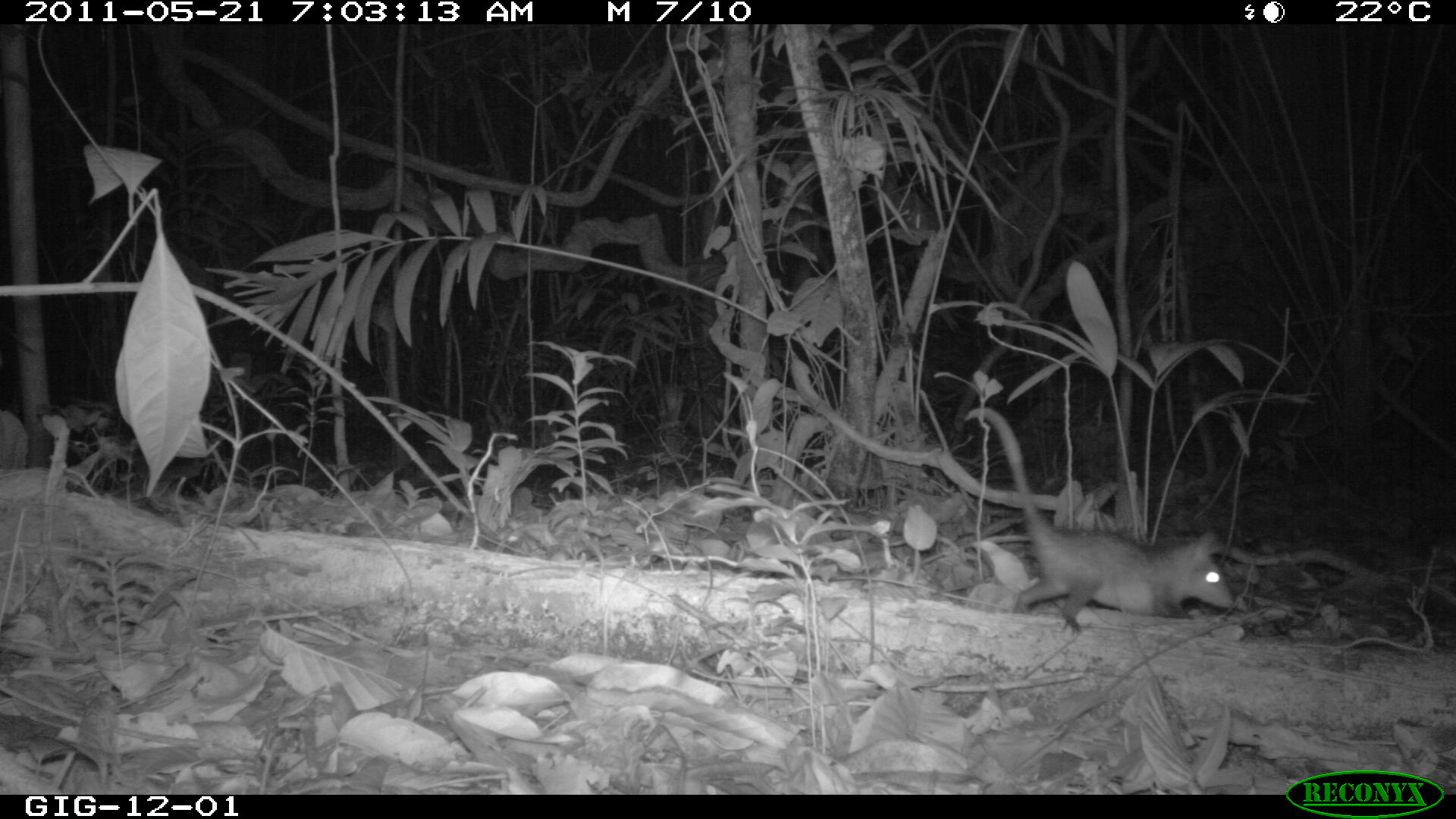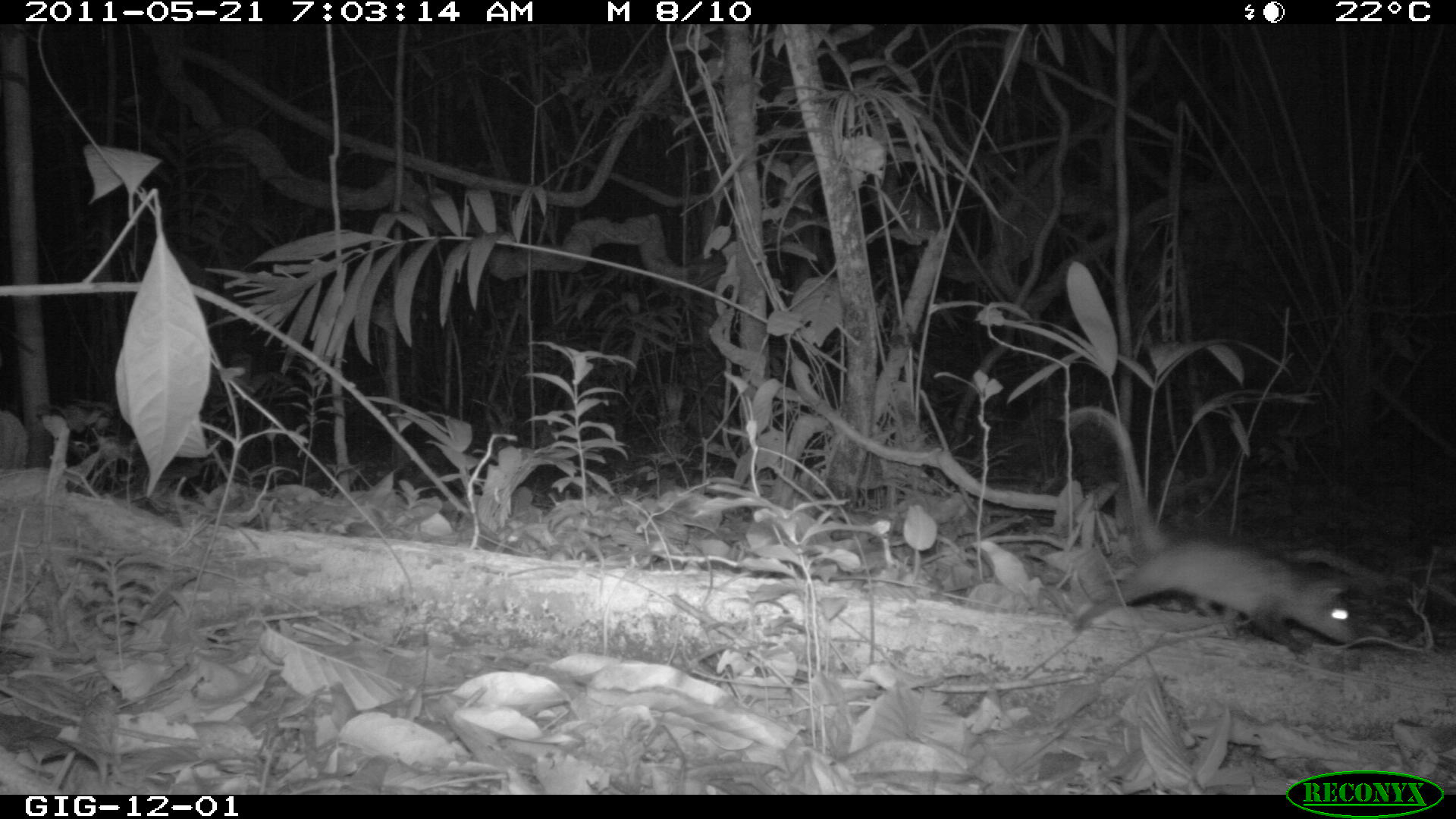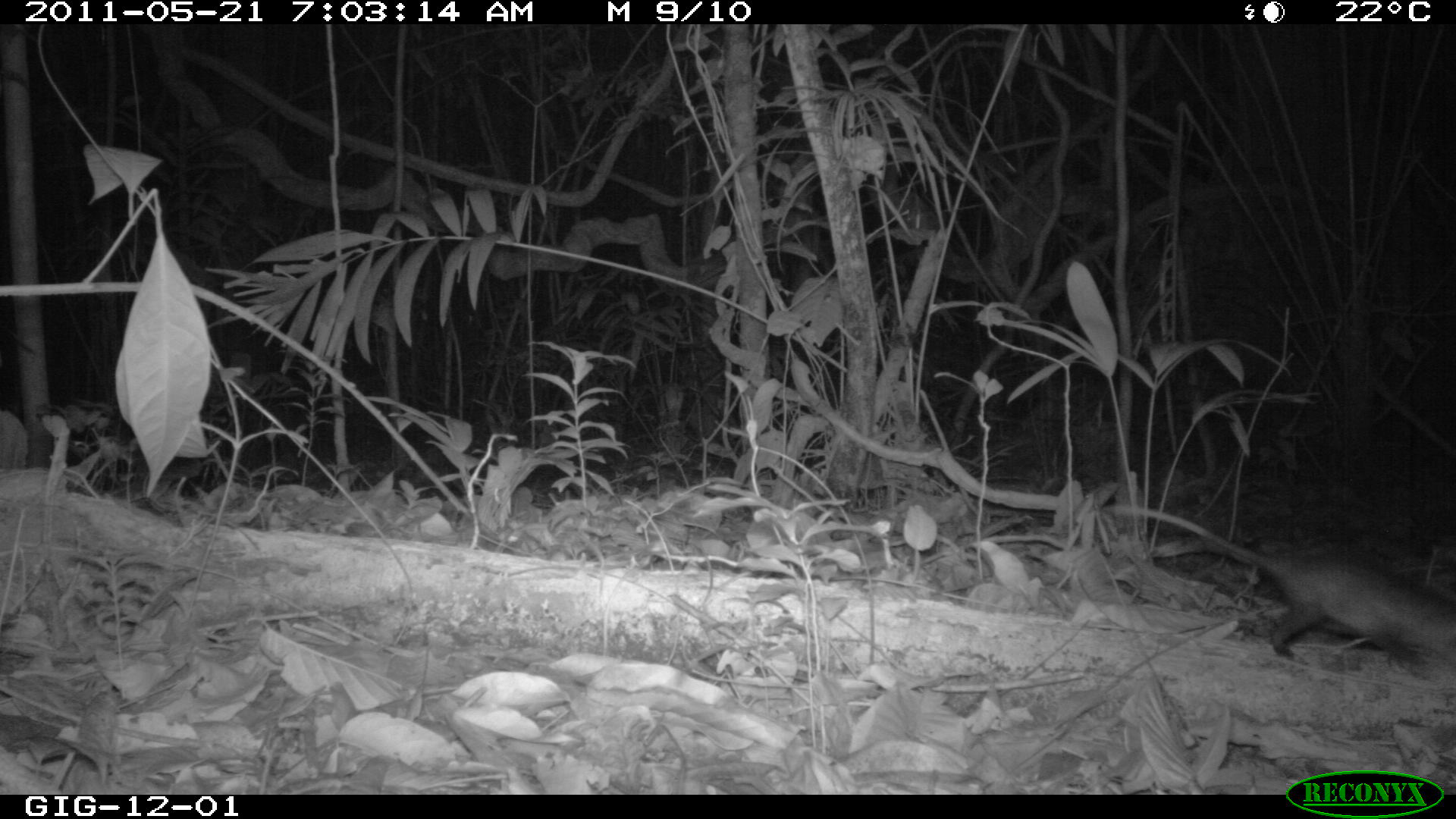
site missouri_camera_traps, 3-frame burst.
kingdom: Animalia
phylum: Chordata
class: Mammalia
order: Didelphimorphia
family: Didelphidae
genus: Didelphis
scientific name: Didelphis marsupialis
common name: common opossum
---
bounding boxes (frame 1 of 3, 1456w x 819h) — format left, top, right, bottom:
common opossum: 965, 416, 1234, 649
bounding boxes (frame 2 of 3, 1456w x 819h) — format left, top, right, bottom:
common opossum: 1072, 404, 1368, 655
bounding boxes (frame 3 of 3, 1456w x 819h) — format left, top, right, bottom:
common opossum: 1144, 500, 1446, 664